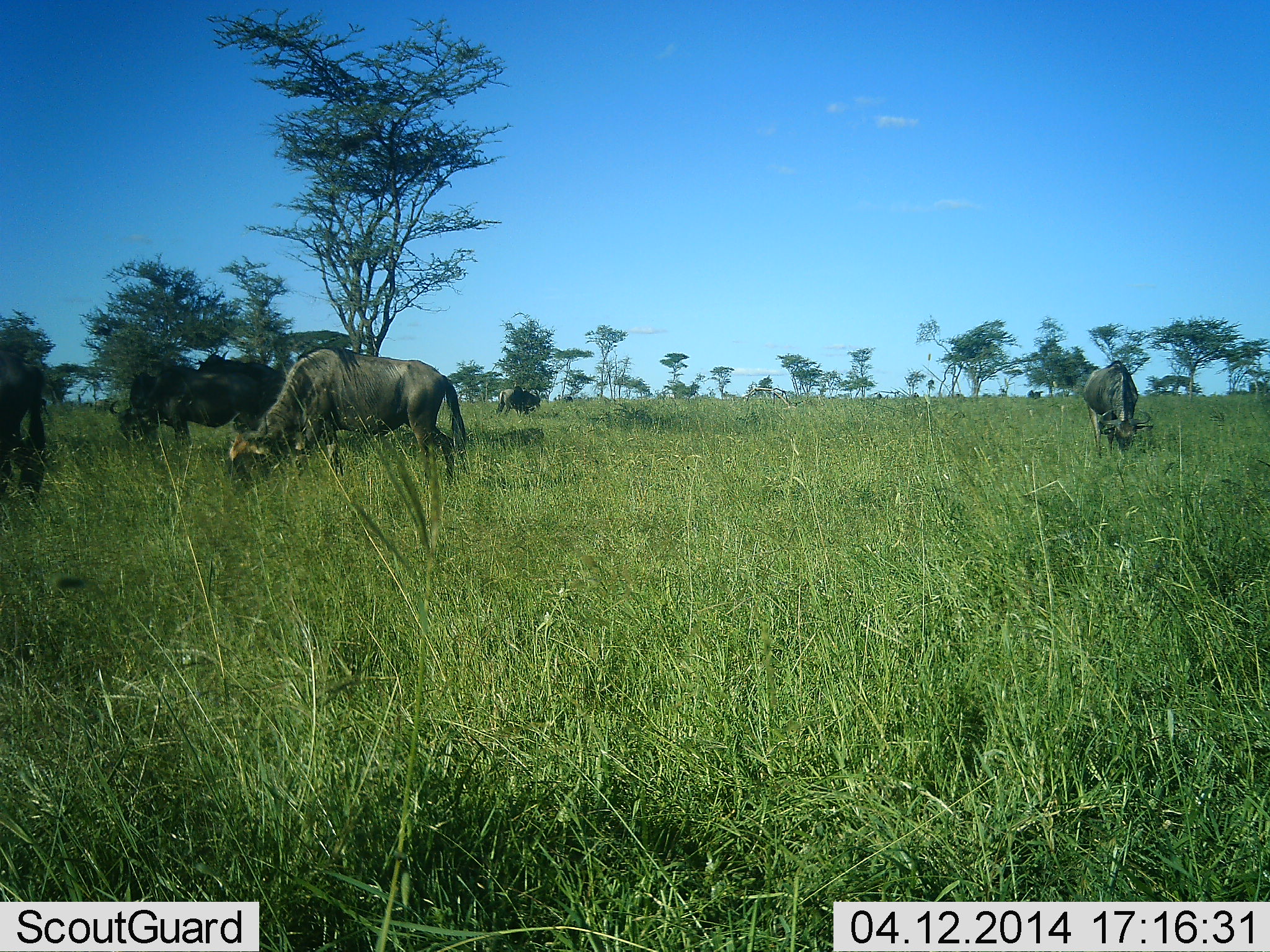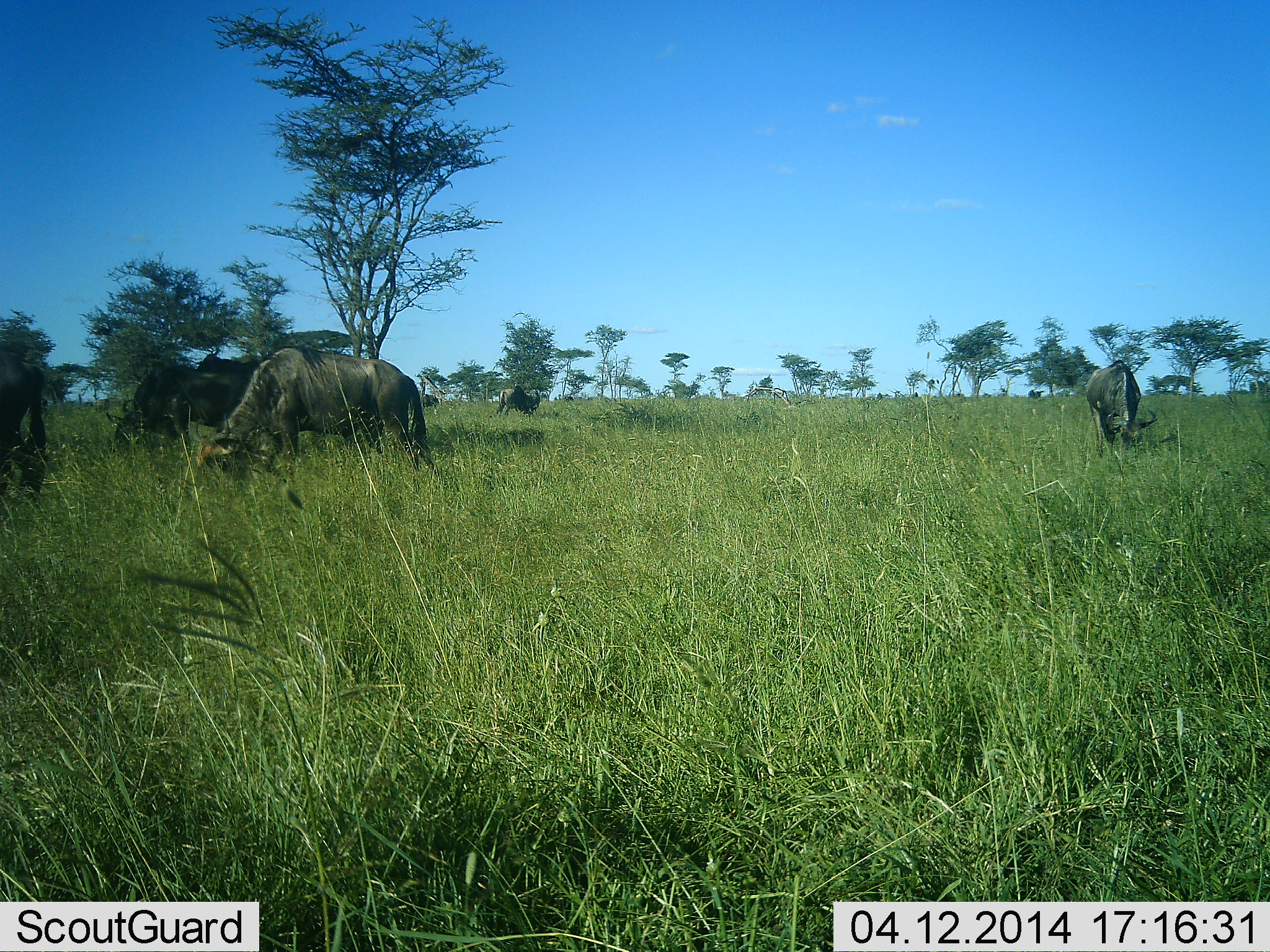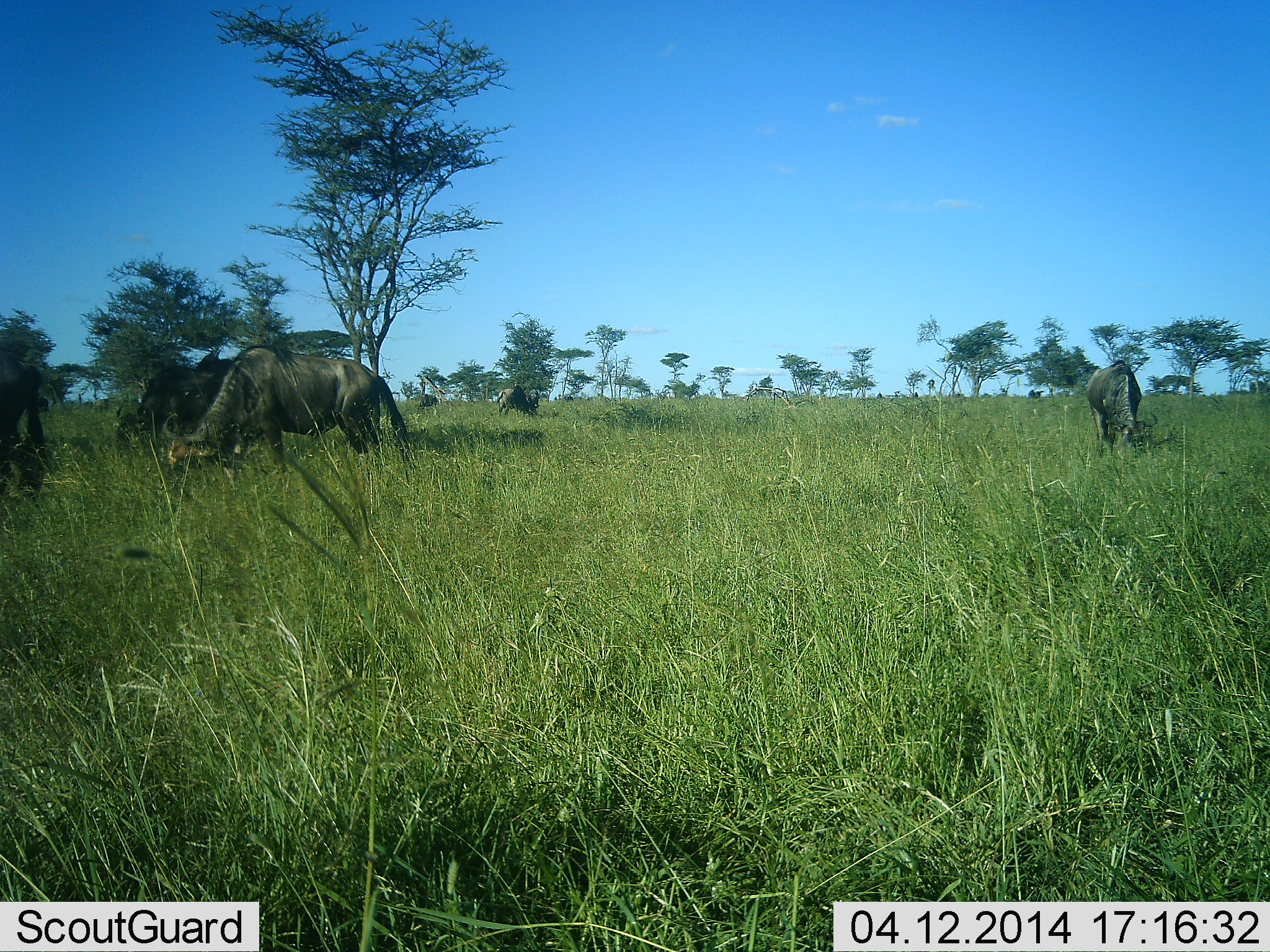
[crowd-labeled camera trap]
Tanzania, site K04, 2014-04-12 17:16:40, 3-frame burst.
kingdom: Animalia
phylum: Chordata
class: Mammalia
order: Artiodactyla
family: Bovidae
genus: Connochaetes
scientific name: Connochaetes taurinus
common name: blue wildebeest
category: wildebeest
Wildebeest (blue wildebeest) (Connochaetes taurinus), count 5. Behavior (volunteer vote fractions): standing 20%, resting 3%, moving 14%, interacting 1%. Young present (vote fraction): 0%. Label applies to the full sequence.